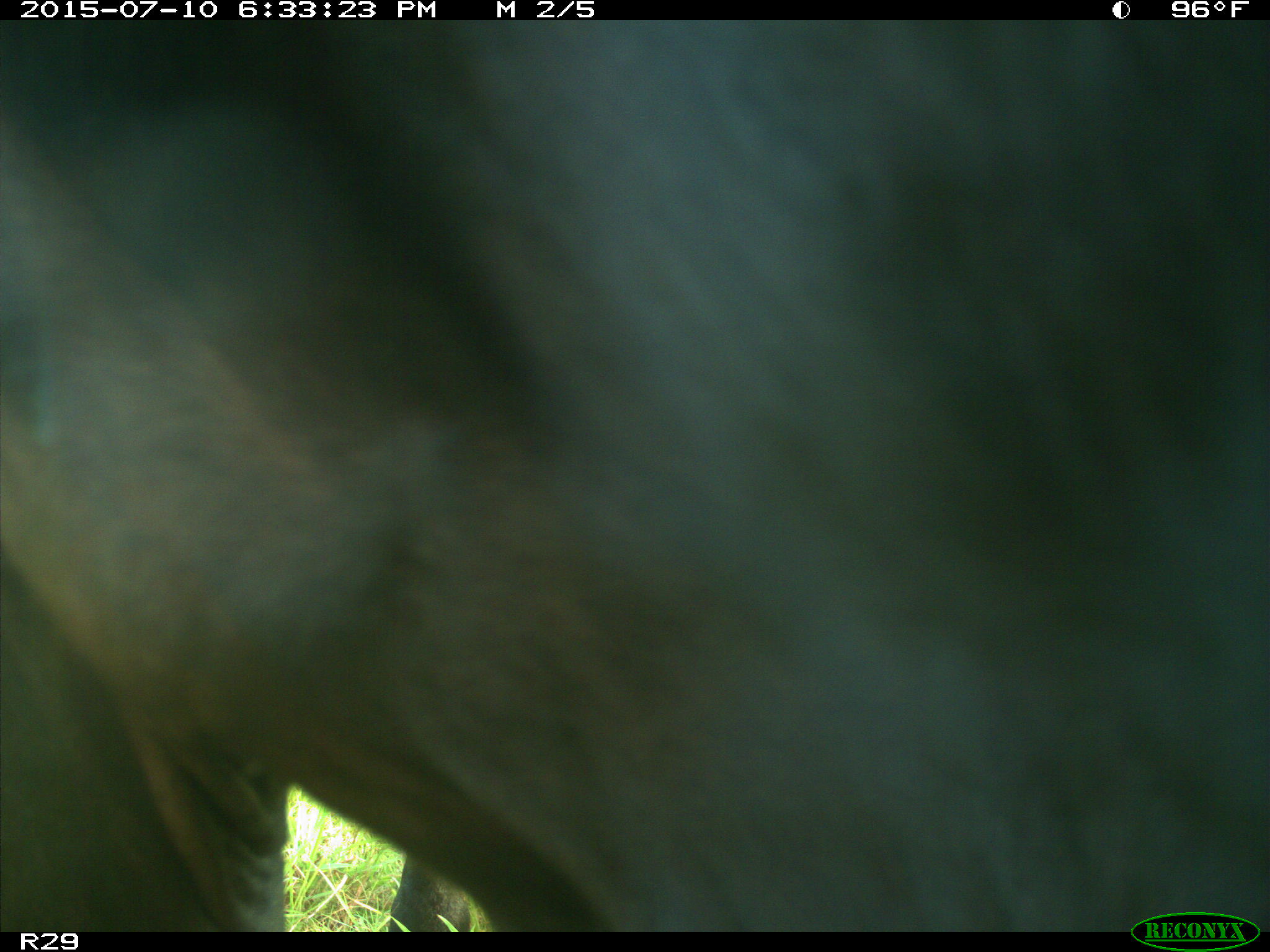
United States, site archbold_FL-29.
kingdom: Animalia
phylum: Chordata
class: Mammalia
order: Artiodactyla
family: Bovidae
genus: Bos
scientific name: Bos taurus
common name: domestic cow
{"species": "Bos taurus (domestic cow)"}